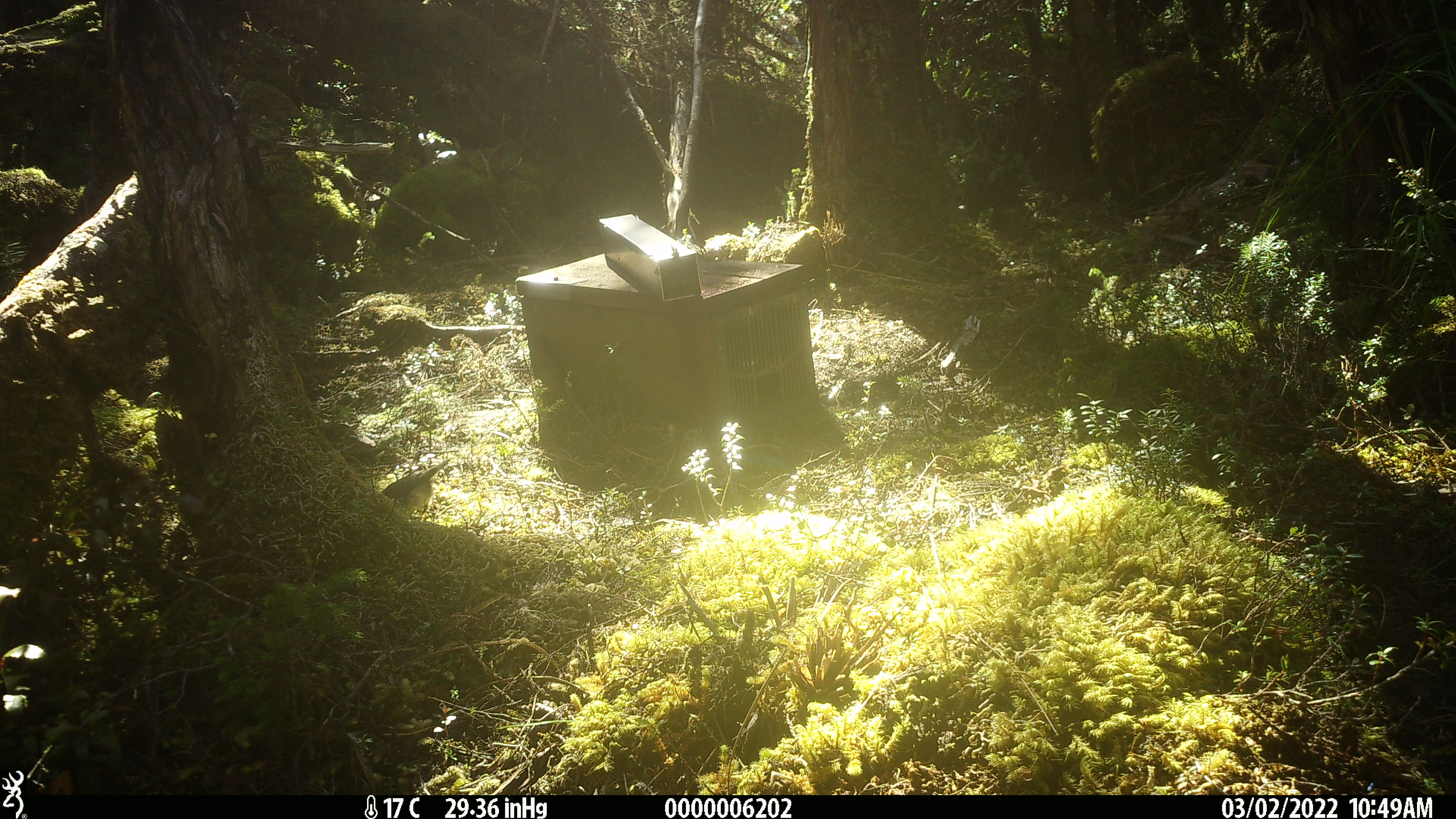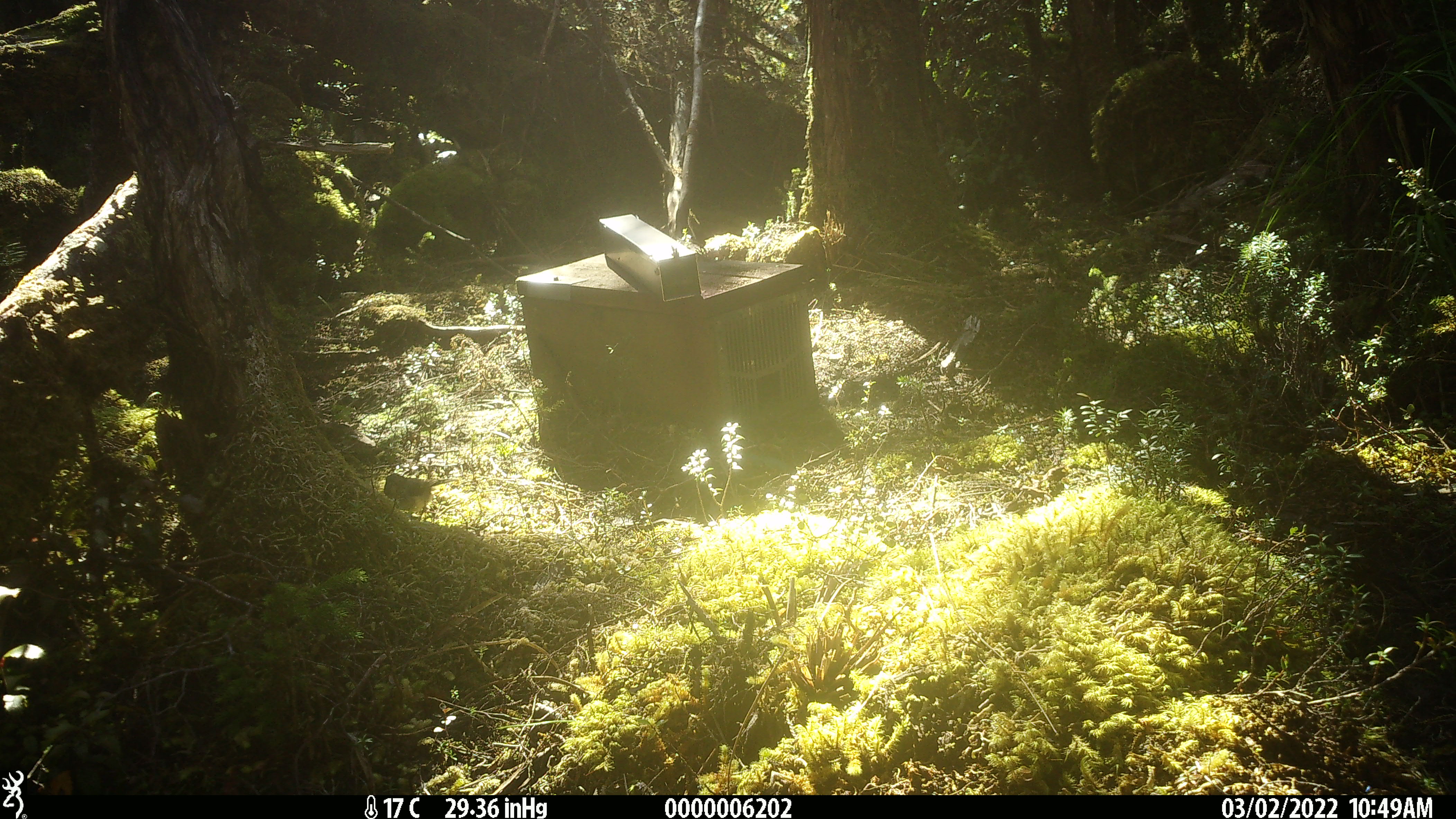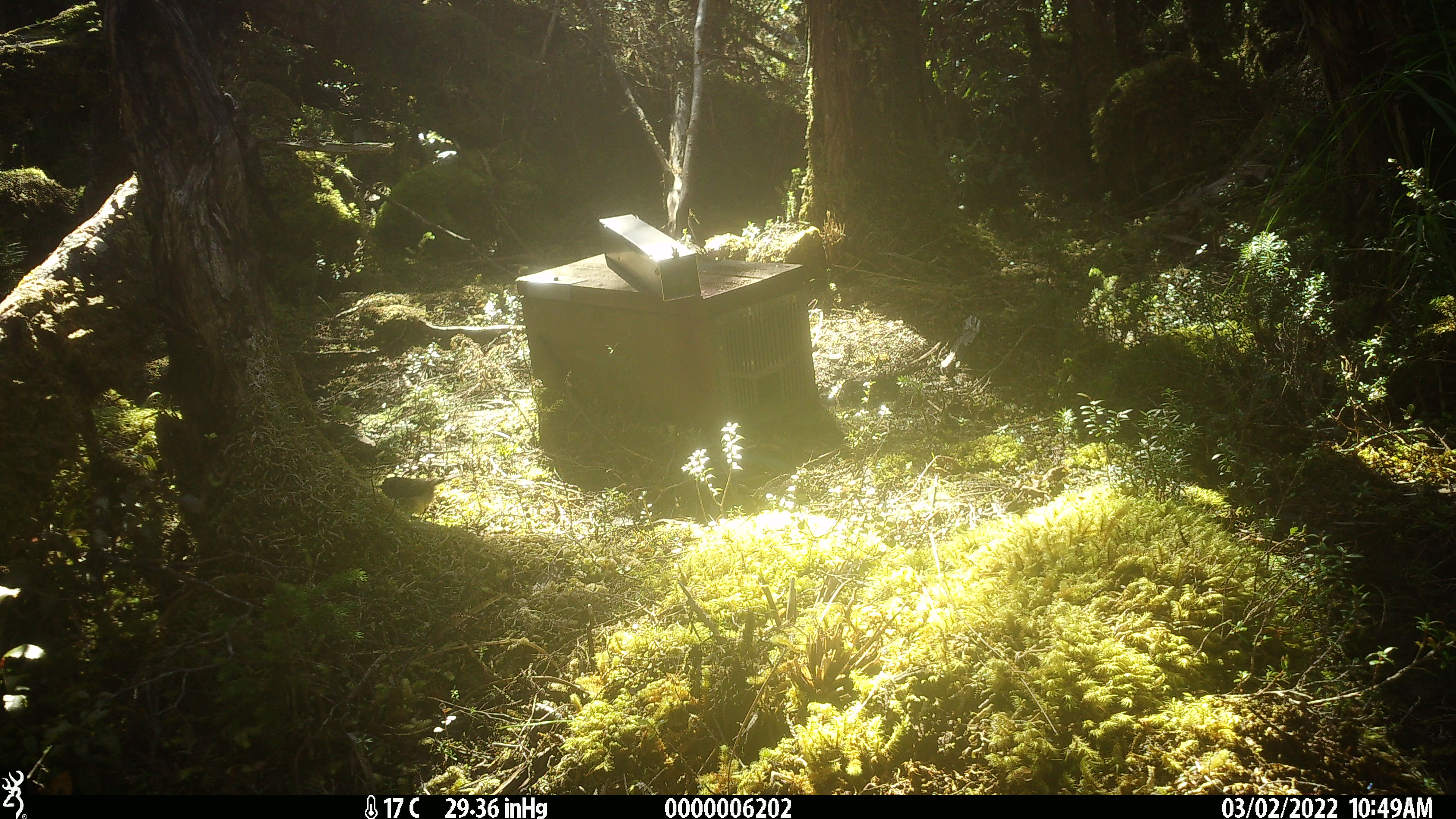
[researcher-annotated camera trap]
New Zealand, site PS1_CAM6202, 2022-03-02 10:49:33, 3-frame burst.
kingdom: Animalia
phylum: Chordata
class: Aves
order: Passeriformes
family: Petroicidae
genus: Petroica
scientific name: Petroica macrocephala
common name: tomtit